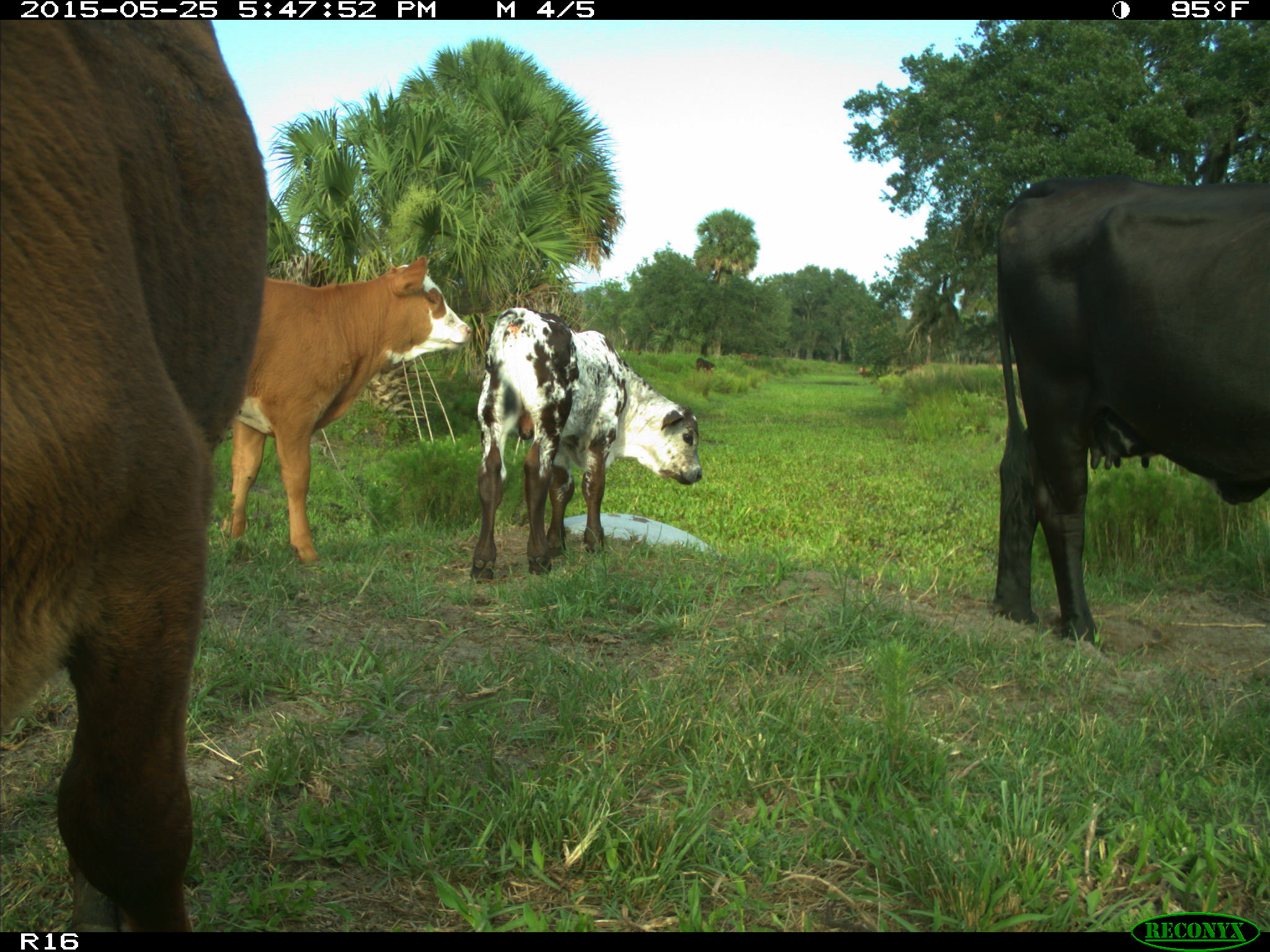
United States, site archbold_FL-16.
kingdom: Animalia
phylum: Chordata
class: Mammalia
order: Artiodactyla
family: Bovidae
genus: Bos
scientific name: Bos taurus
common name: domestic cow